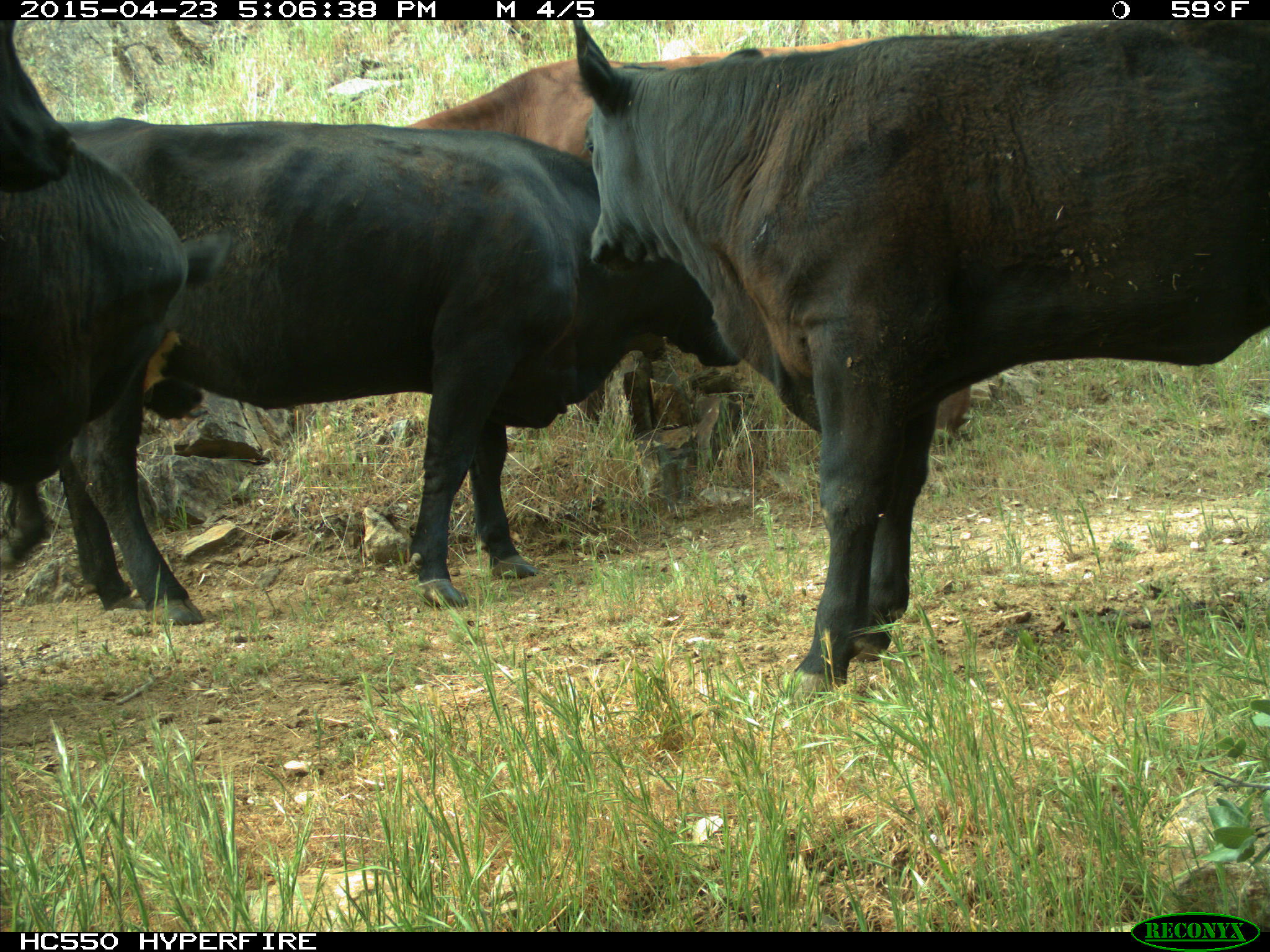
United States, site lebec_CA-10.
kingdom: Animalia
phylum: Chordata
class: Mammalia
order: Artiodactyla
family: Bovidae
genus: Bos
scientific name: Bos taurus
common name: domestic cow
Bos taurus (domestic cow).